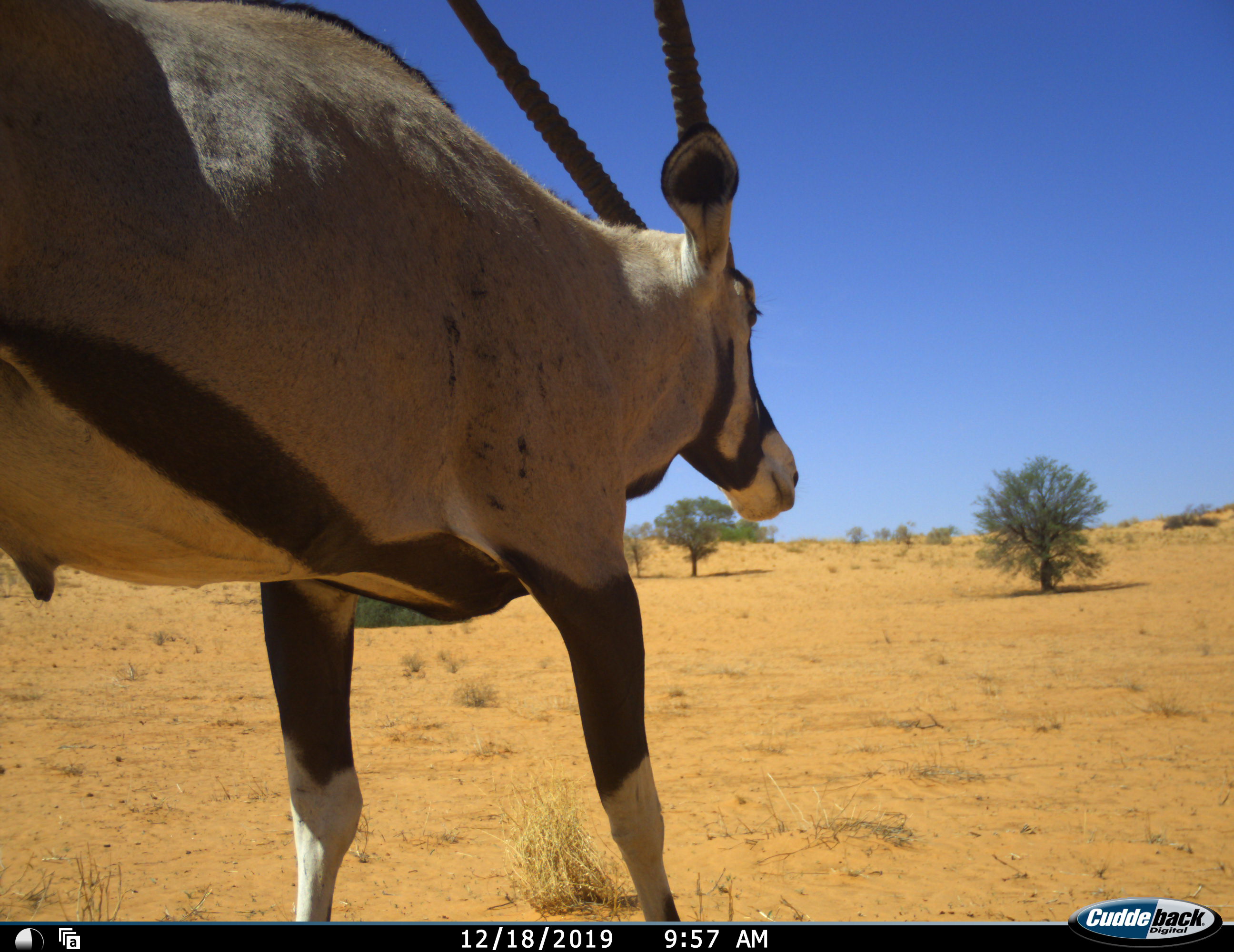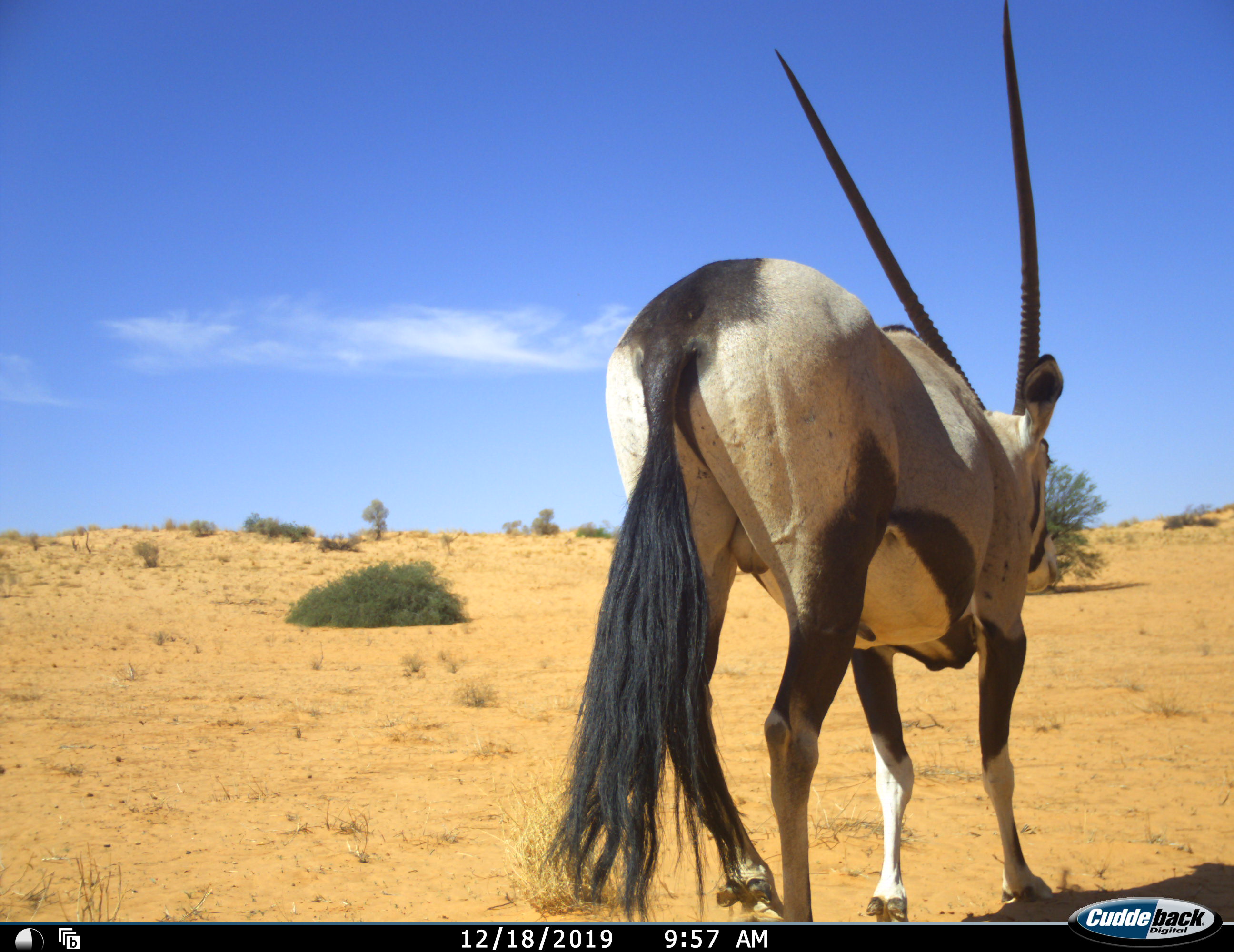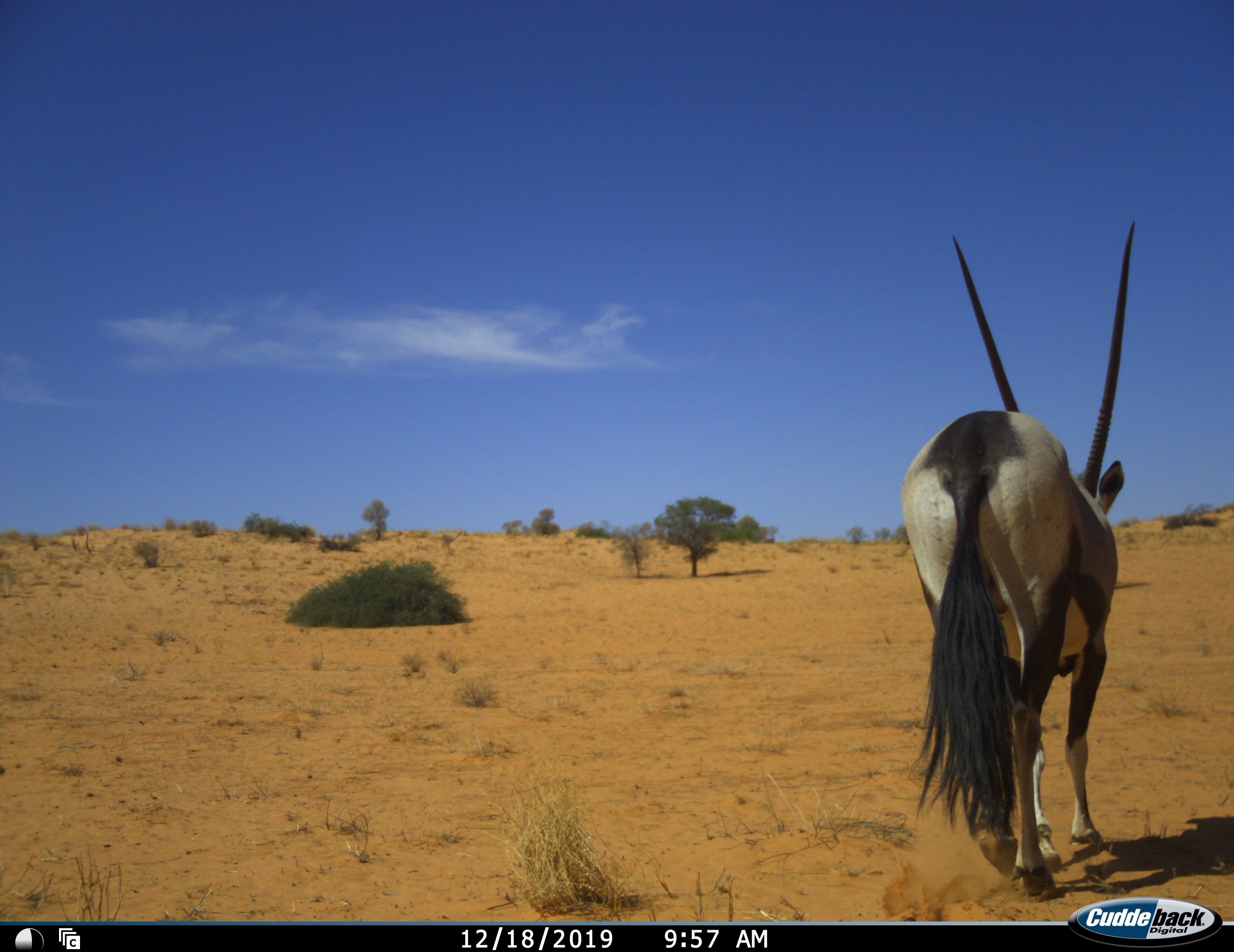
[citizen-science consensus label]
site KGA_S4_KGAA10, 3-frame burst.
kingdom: Animalia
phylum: Chordata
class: Mammalia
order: Artiodactyla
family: Bovidae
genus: Oryx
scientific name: Oryx gazella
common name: gemsbok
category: oryx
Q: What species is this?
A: Oryx (gemsbok) (Oryx gazella).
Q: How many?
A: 1.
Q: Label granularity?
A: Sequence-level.